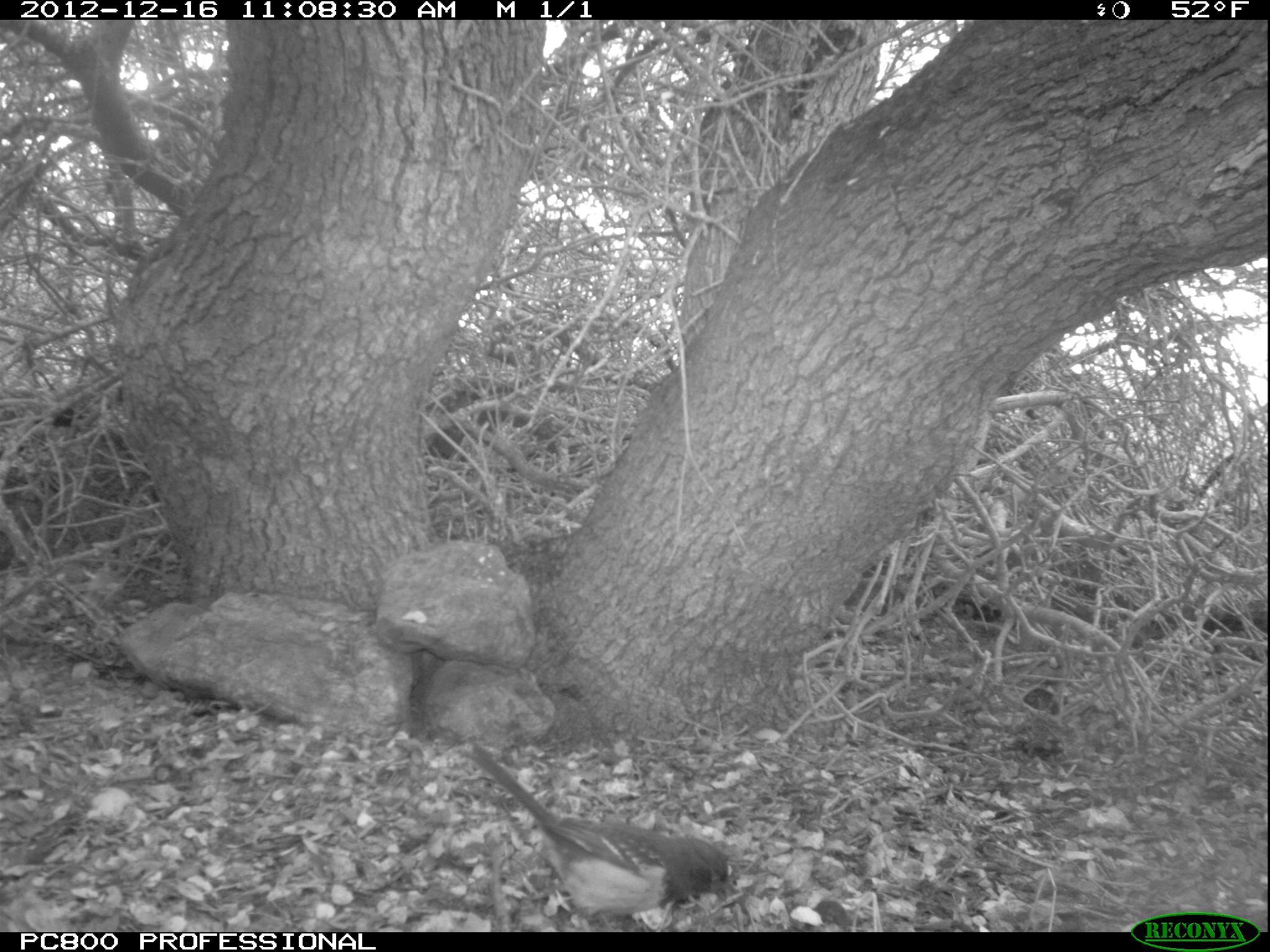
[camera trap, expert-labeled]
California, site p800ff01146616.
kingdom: Animalia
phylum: Chordata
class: Aves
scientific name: Aves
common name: bird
Bird (Aves).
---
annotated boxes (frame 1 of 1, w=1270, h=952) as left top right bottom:
bird: 455 738 731 930